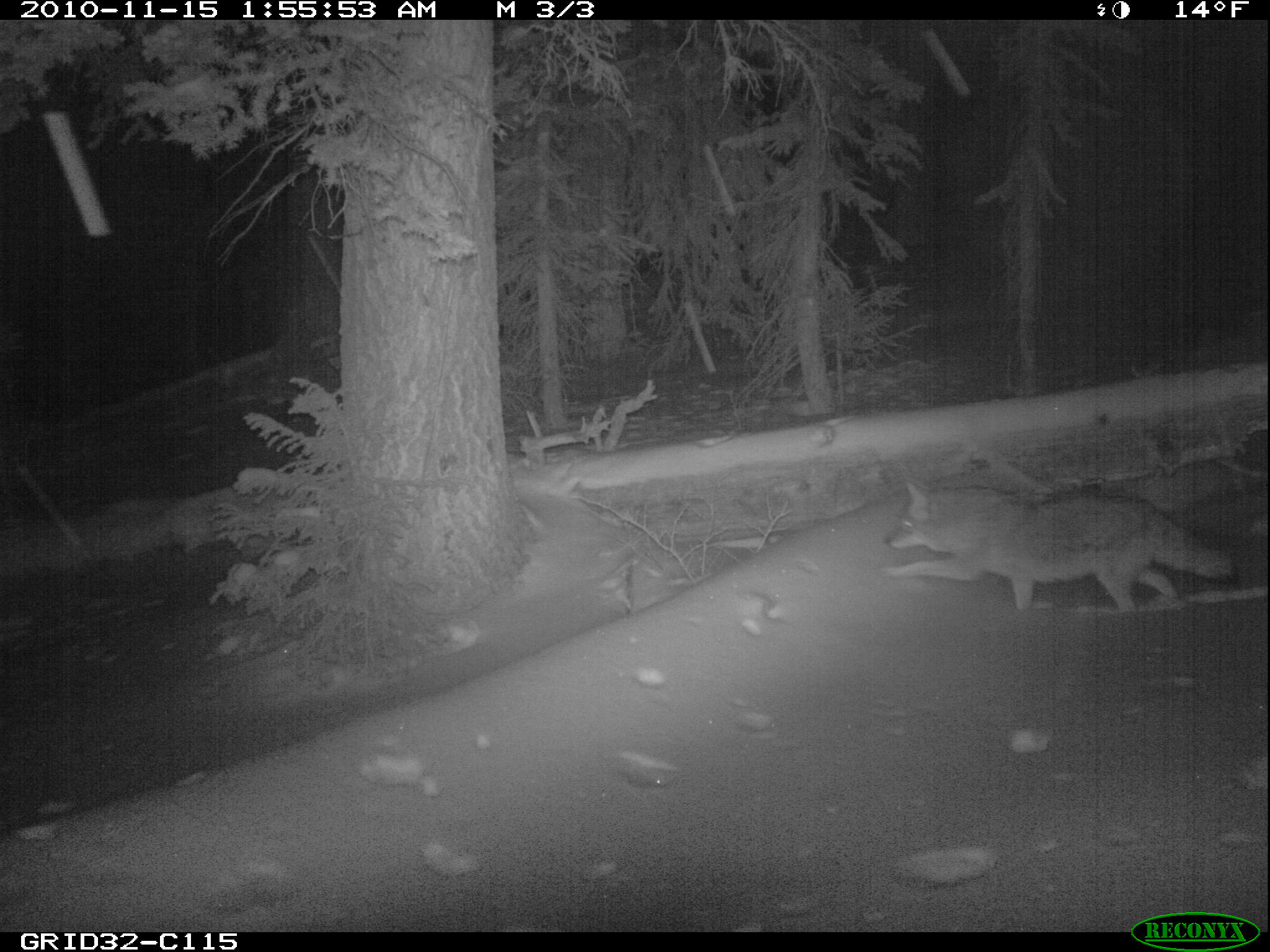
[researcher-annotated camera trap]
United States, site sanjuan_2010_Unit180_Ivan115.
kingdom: Animalia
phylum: Chordata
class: Mammalia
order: Carnivora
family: Canidae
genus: Canis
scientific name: Canis latrans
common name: coyote